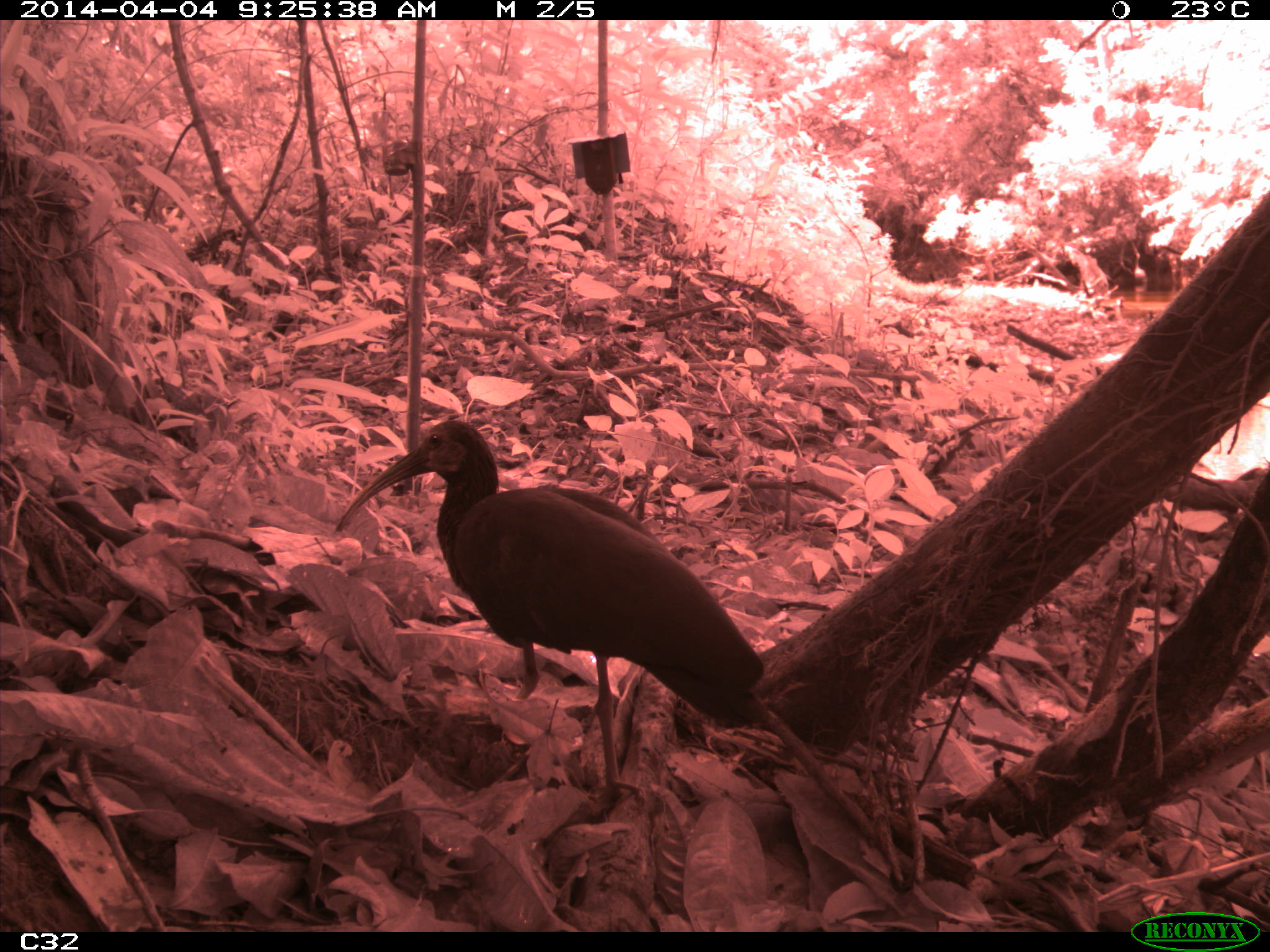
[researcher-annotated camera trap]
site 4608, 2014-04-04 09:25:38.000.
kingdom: Animalia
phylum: Chordata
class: Aves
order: Pelecaniformes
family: Threskiornithidae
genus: Mesembrinibis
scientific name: Mesembrinibis cayennensis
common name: green ibis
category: mesembrinis cayannensis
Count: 2.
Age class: adult.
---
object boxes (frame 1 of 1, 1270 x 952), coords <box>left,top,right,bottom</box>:
mesembrinis cayannensis: <box>332,418,767,810</box>